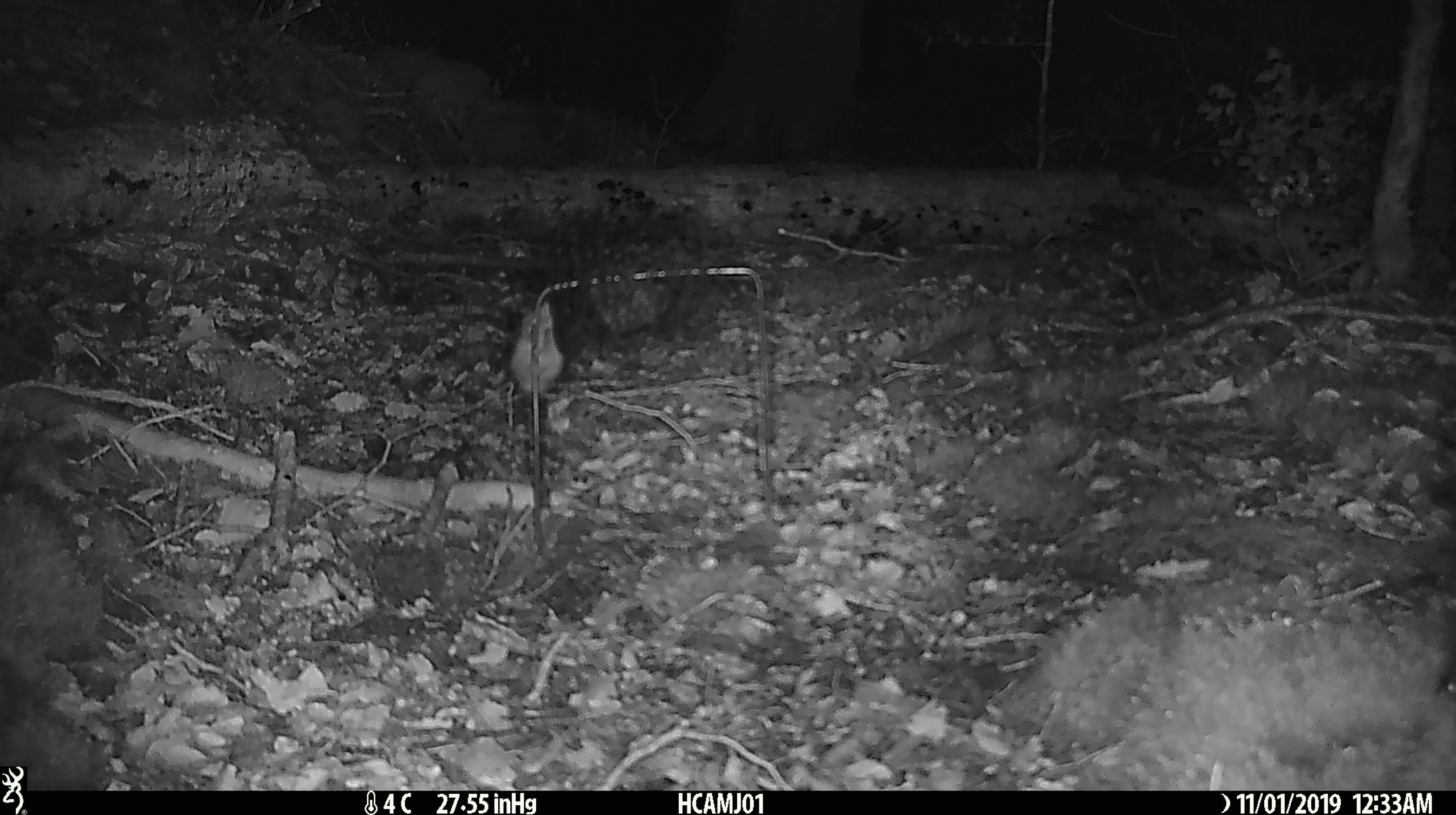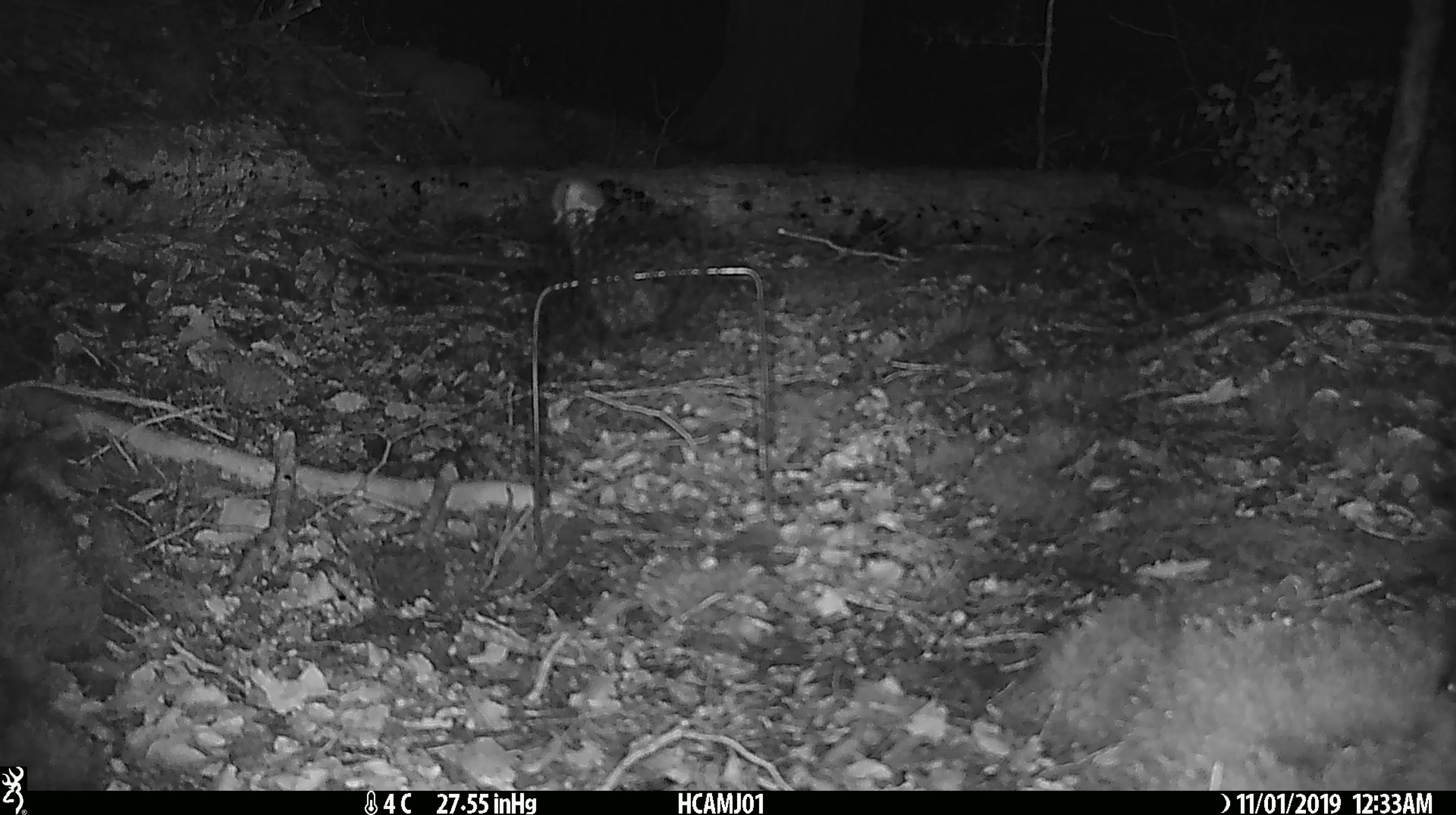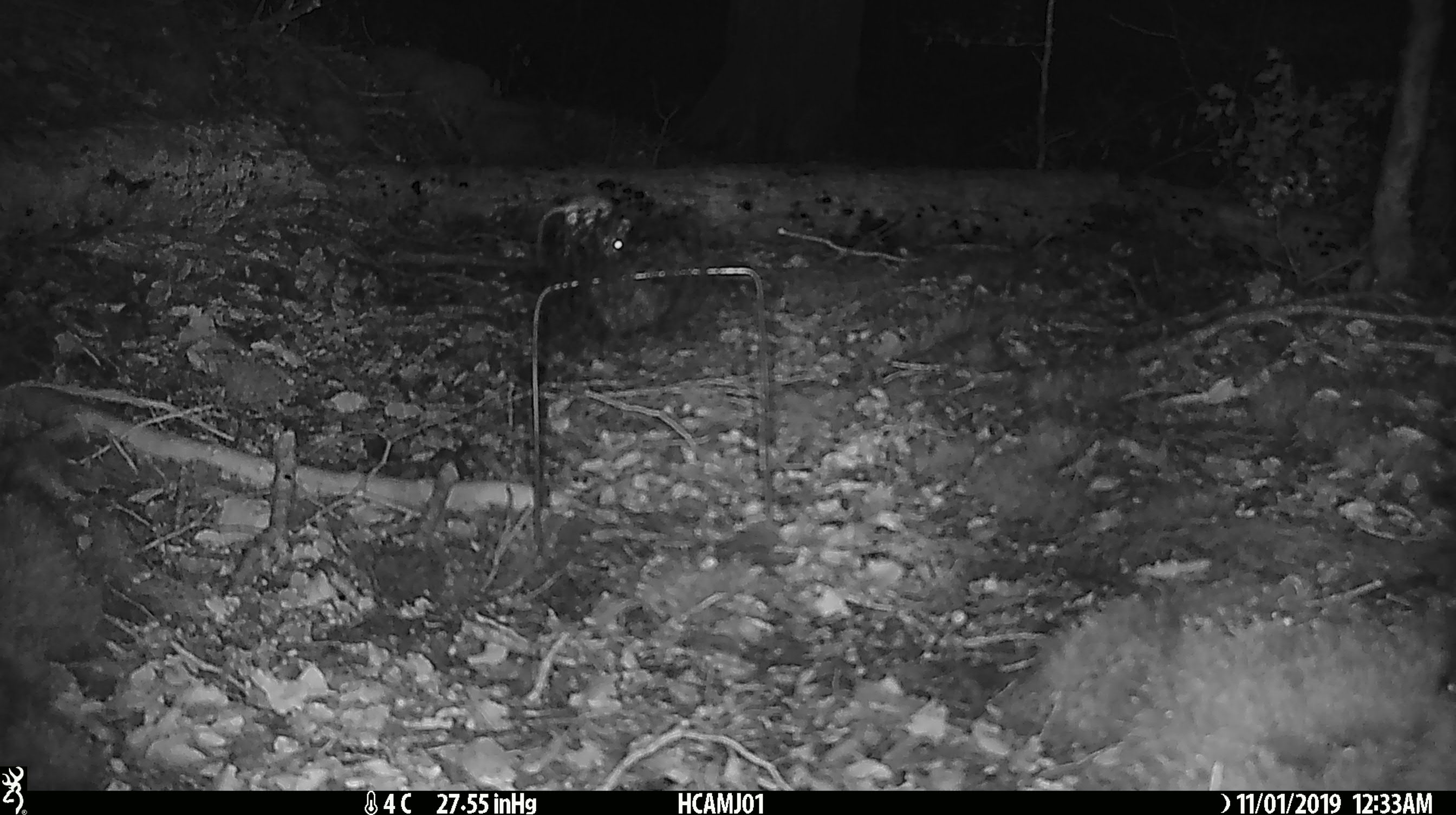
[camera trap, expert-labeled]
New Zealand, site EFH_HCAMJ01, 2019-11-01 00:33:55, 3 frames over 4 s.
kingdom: Animalia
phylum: Chordata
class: Mammalia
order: Rodentia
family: Muridae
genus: Mus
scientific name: Mus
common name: mouse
Mouse (Mus).